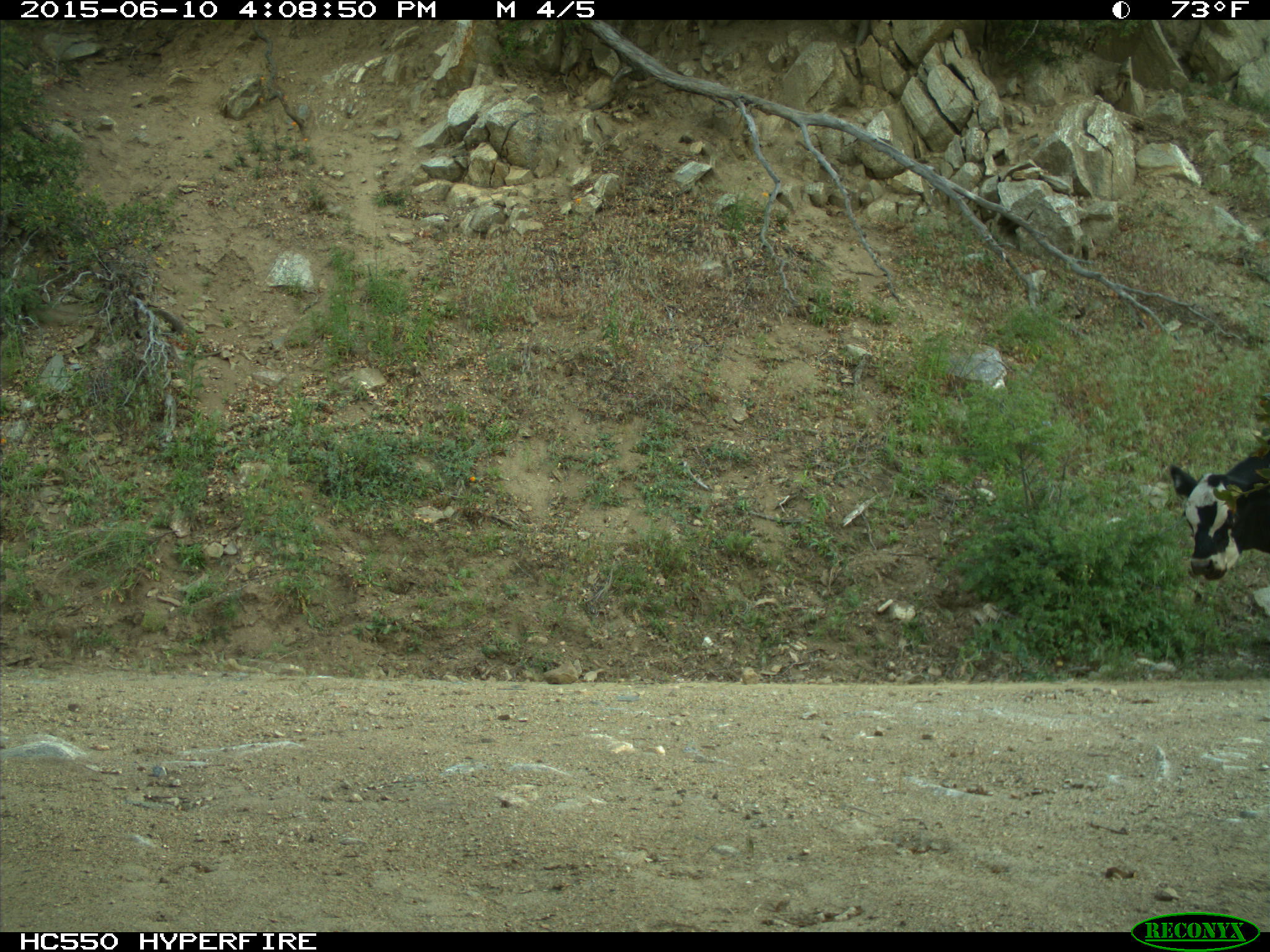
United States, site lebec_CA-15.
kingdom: Animalia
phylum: Chordata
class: Mammalia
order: Artiodactyla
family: Bovidae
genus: Bos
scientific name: Bos taurus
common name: domestic cow